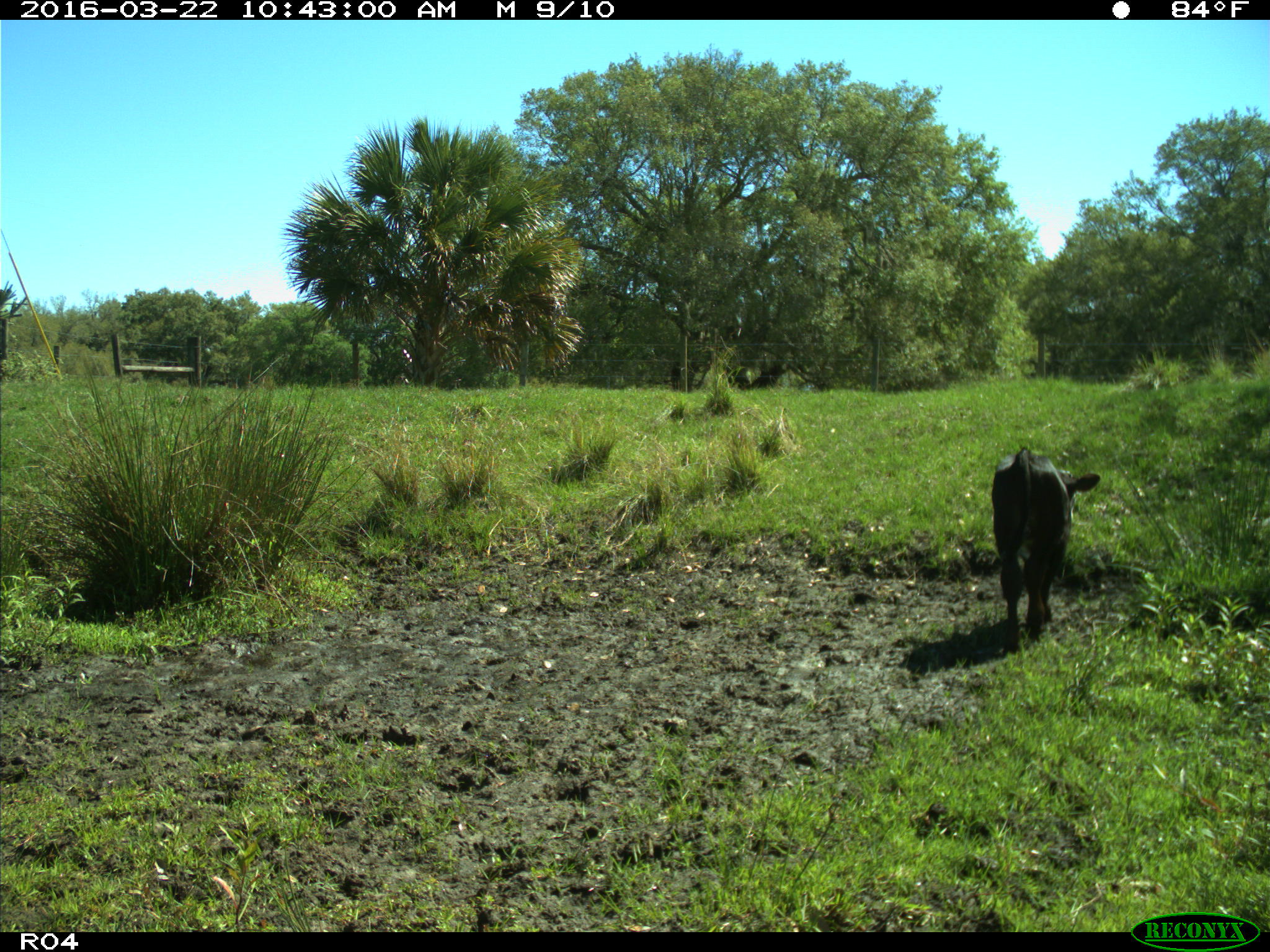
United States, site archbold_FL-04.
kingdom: Animalia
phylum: Chordata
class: Mammalia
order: Artiodactyla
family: Bovidae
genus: Bos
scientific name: Bos taurus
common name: domestic cow